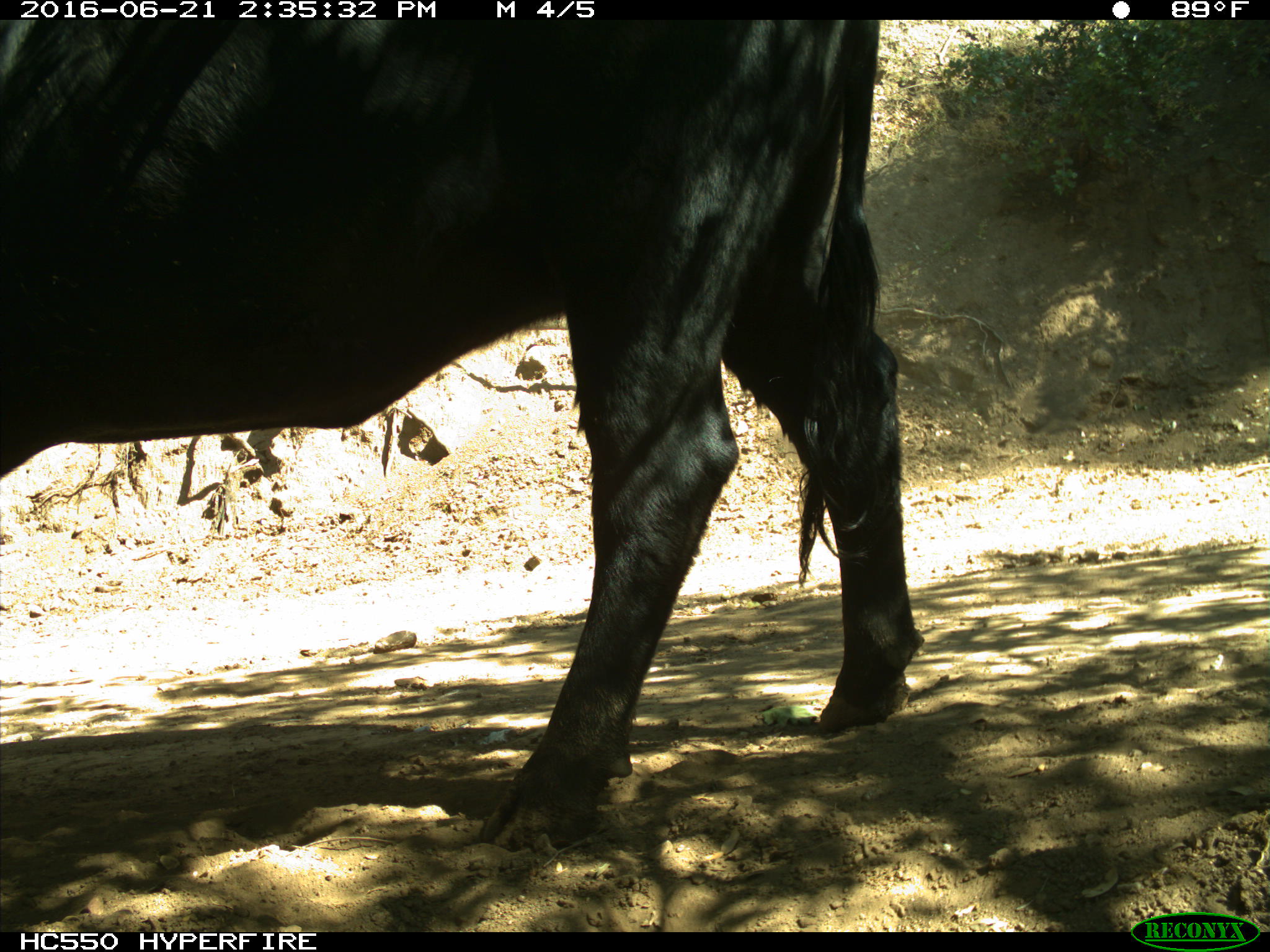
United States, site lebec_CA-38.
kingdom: Animalia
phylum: Chordata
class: Mammalia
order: Artiodactyla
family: Bovidae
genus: Bos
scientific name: Bos taurus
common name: domestic cow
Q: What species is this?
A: Bos taurus (domestic cow).